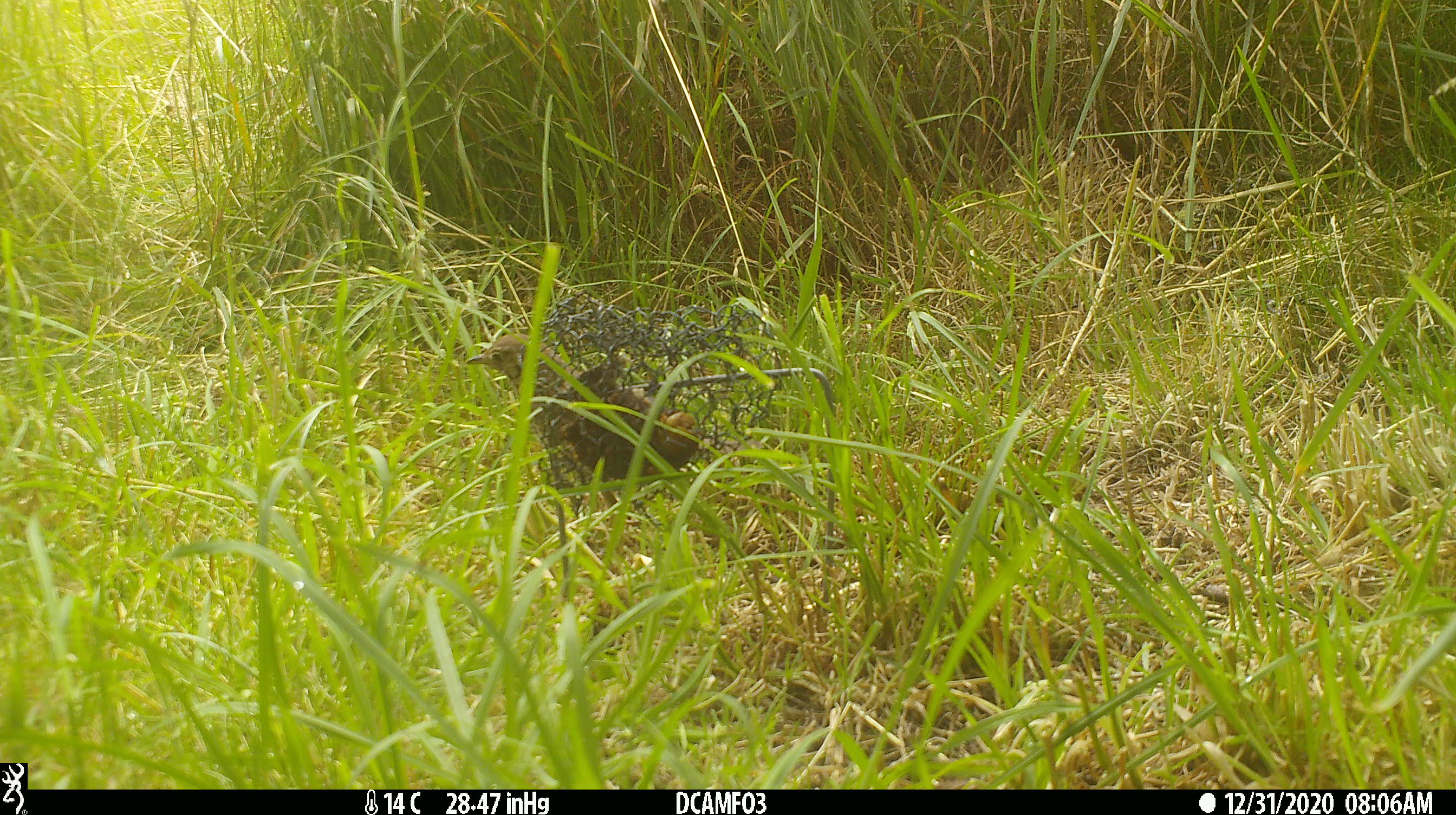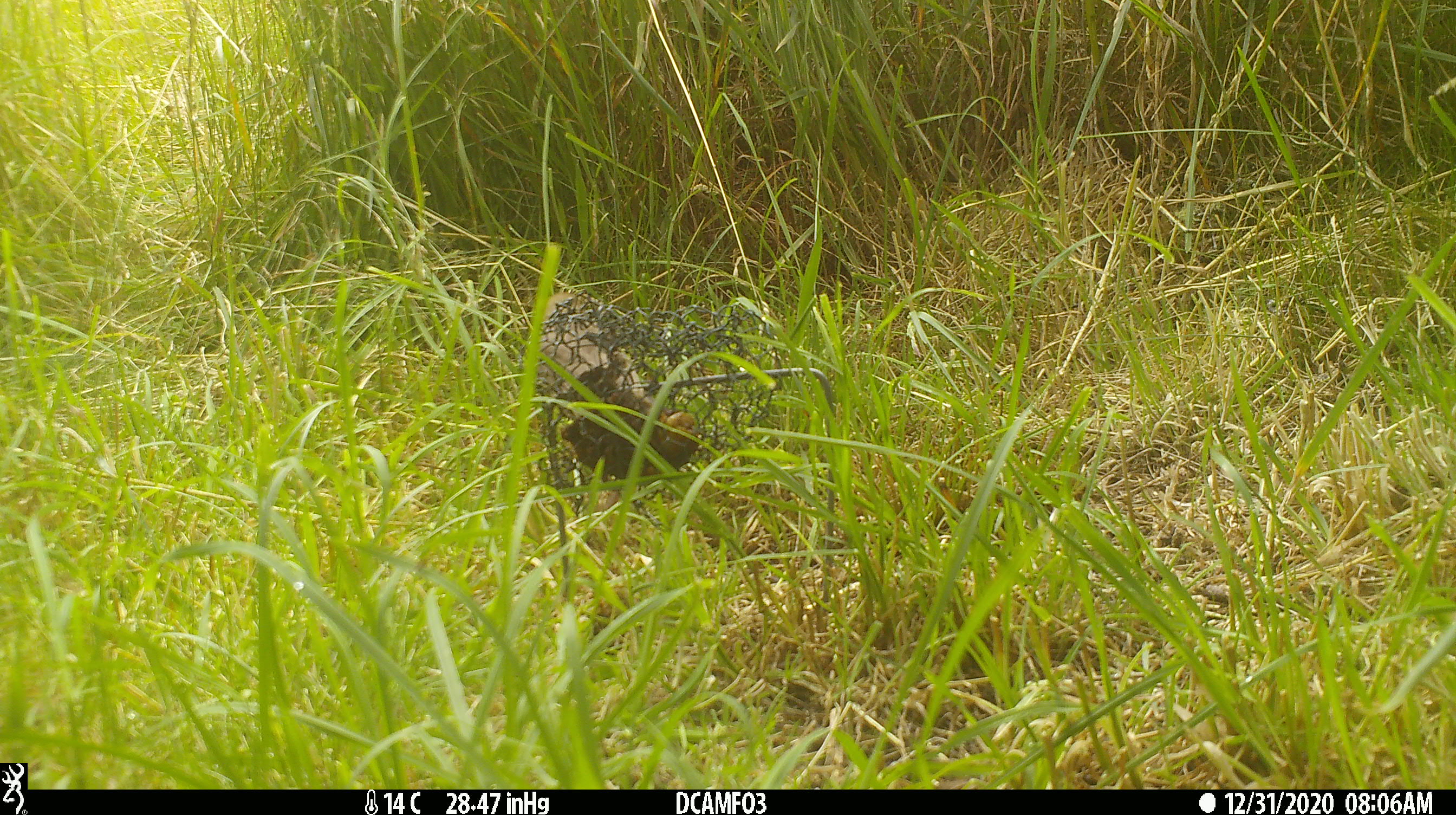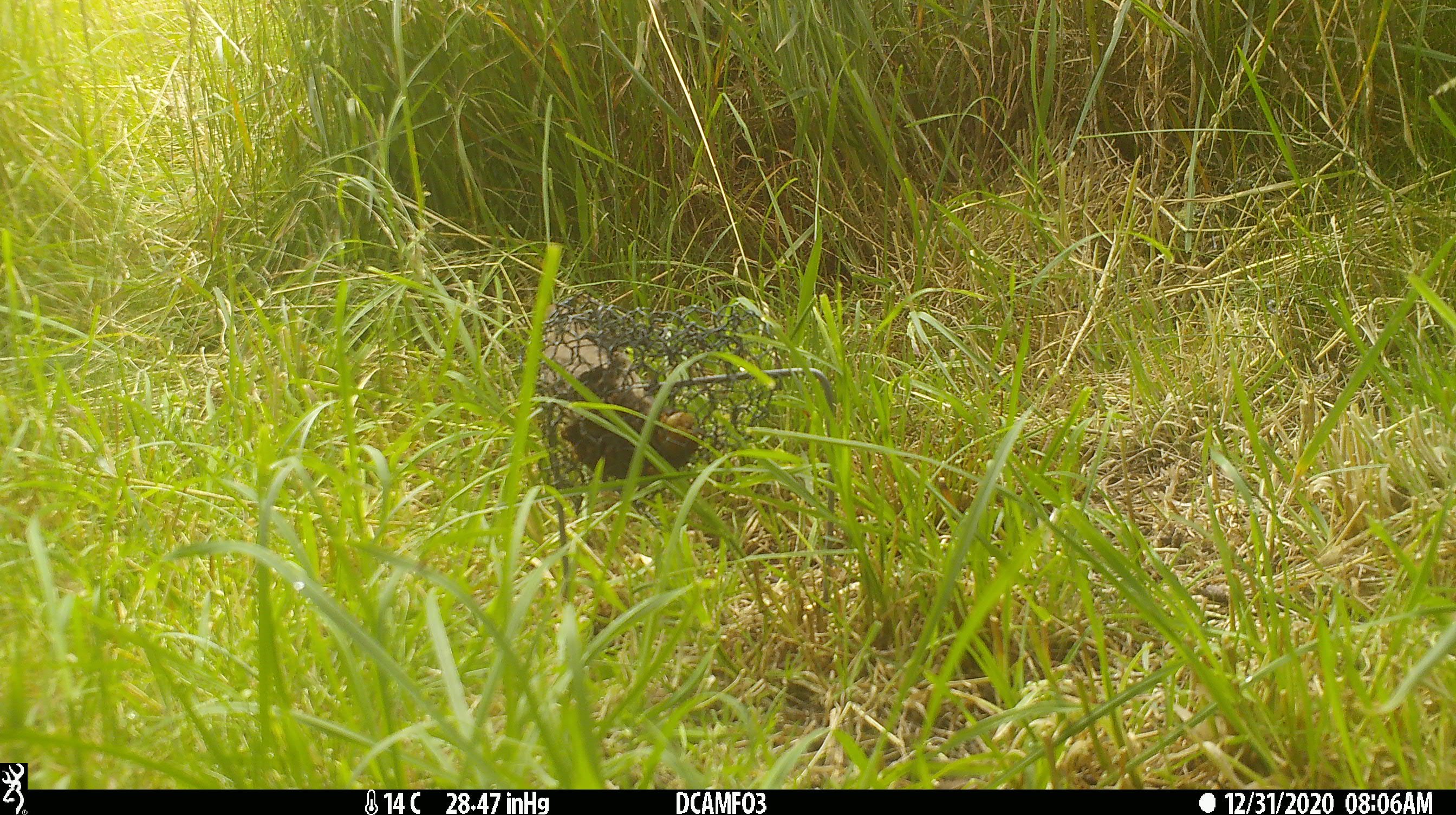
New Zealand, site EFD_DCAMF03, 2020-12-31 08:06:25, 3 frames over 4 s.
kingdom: Animalia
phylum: Chordata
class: Aves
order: Passeriformes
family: Turdidae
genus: Turdus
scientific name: Turdus philomelos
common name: song thrush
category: thrush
Thrush (song thrush) (Turdus philomelos).